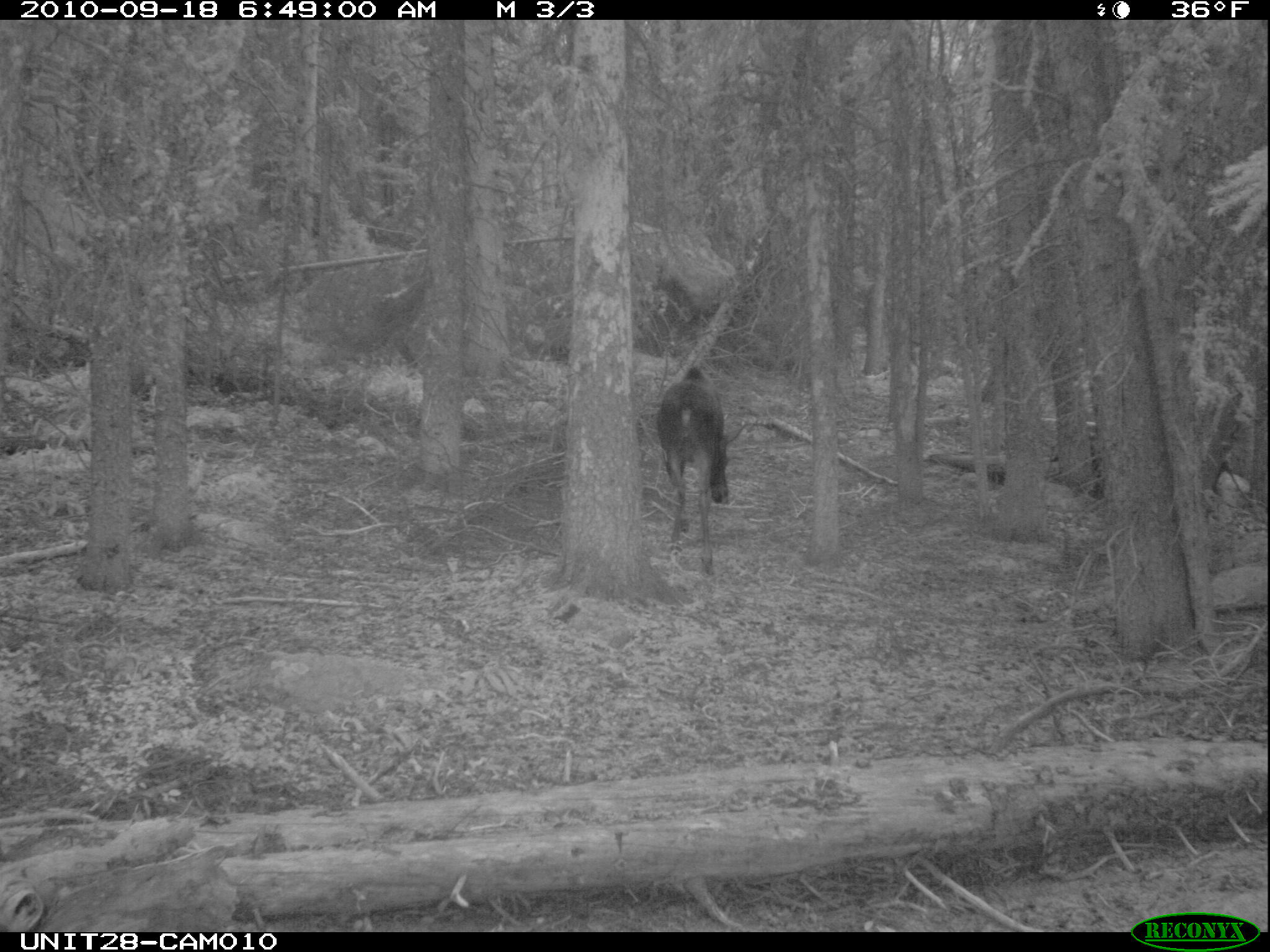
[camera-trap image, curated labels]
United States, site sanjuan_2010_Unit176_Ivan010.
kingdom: Animalia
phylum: Chordata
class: Mammalia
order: Artiodactyla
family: Cervidae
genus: Alces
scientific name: Alces alces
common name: moose